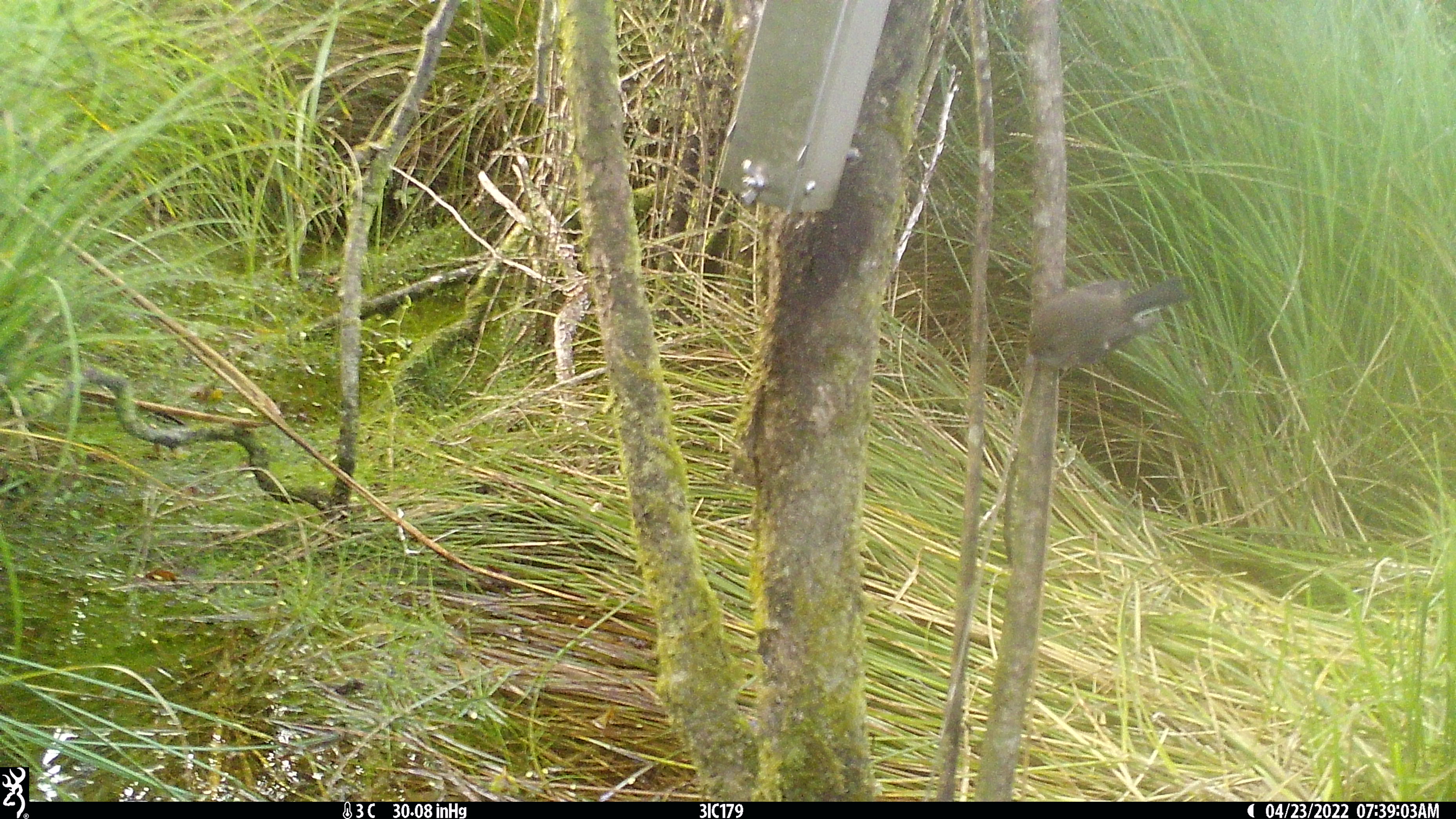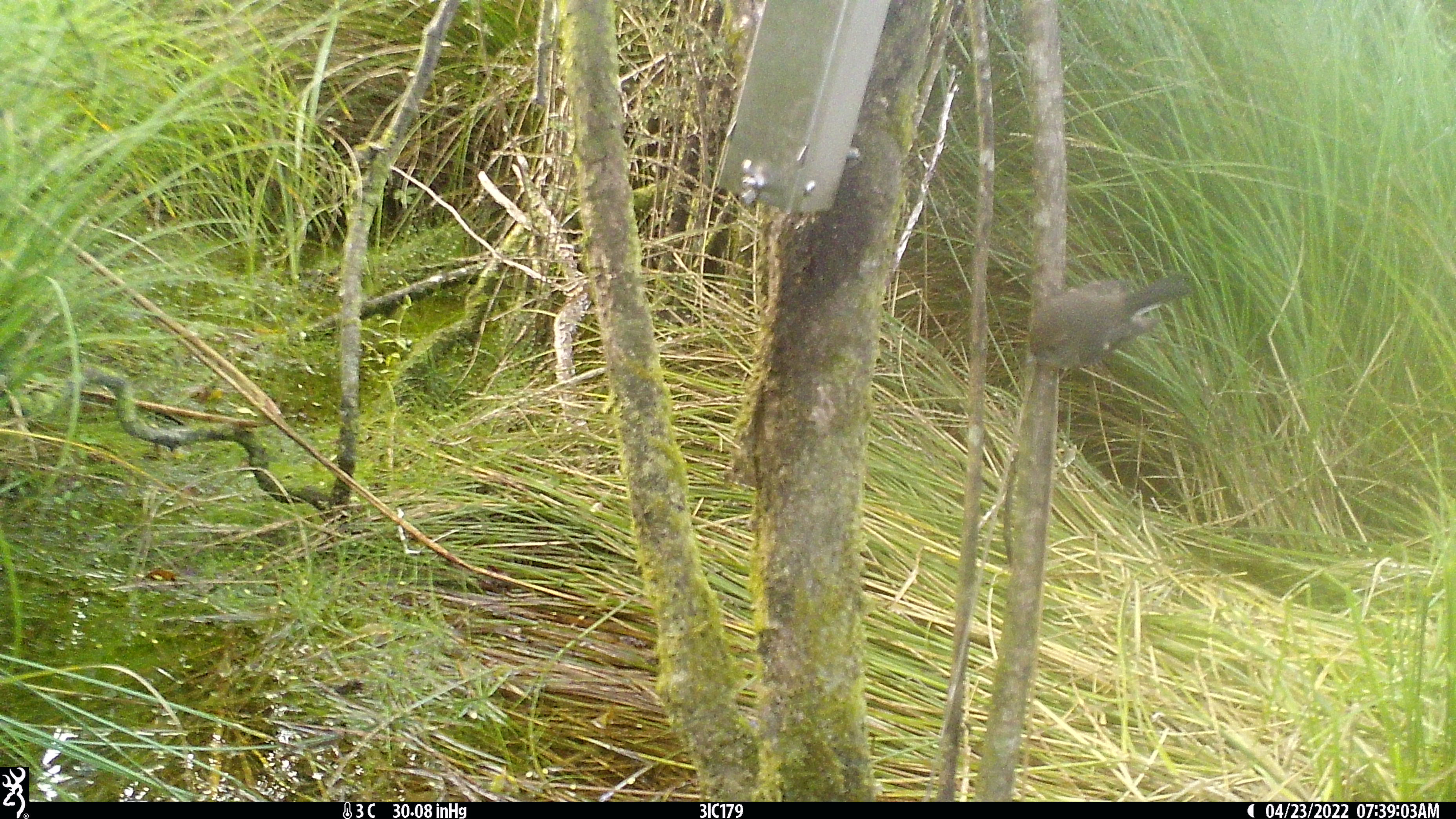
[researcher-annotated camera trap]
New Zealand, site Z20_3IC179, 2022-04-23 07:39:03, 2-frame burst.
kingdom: Animalia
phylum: Chordata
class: Aves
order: Passeriformes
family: Petroicidae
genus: Petroica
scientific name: Petroica macrocephala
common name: tomtit